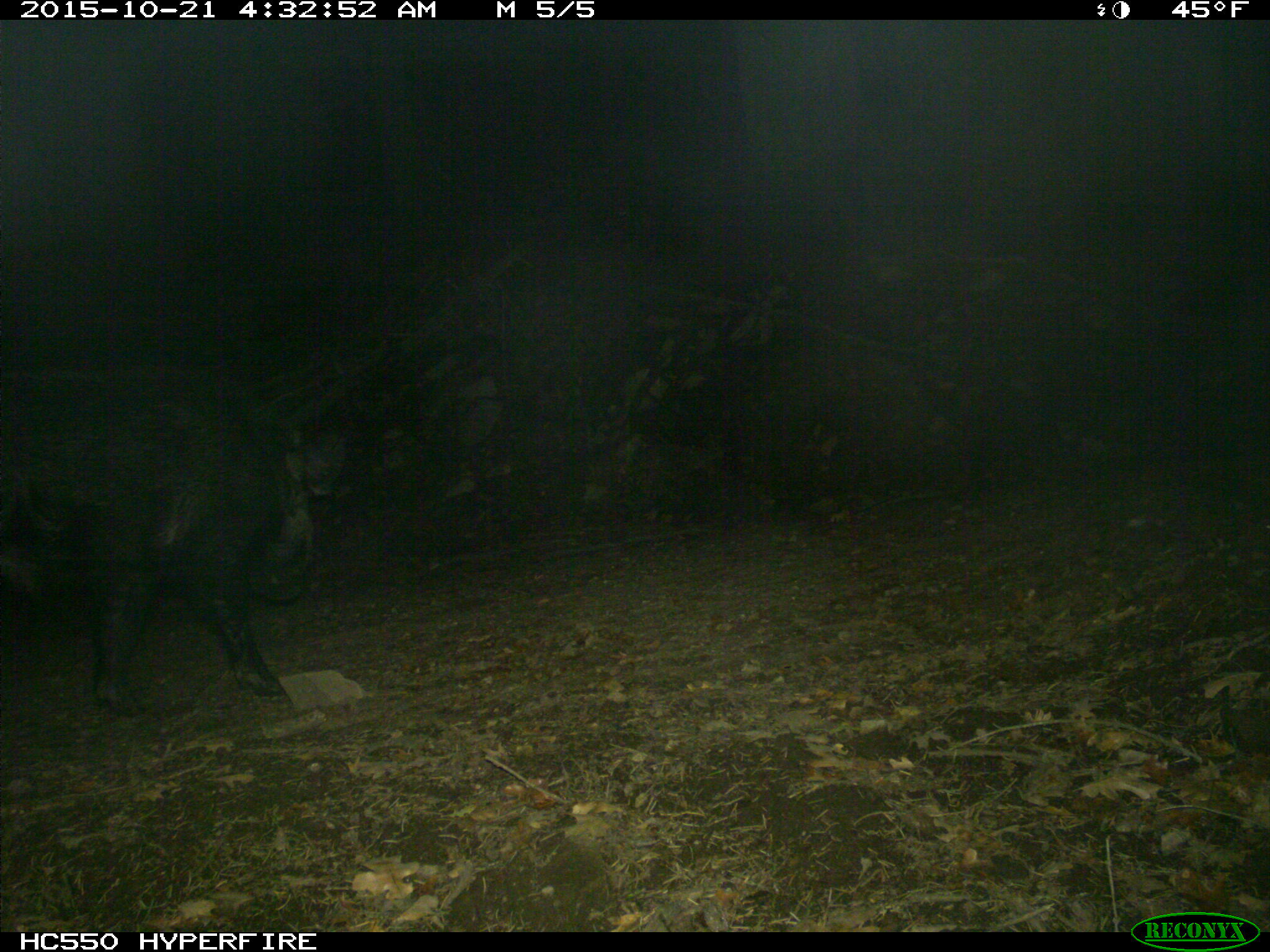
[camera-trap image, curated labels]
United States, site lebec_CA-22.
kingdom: Animalia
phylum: Chordata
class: Mammalia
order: Artiodactyla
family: Suidae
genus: Sus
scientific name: Sus scrofa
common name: wild boar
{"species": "Sus scrofa (wild boar)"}